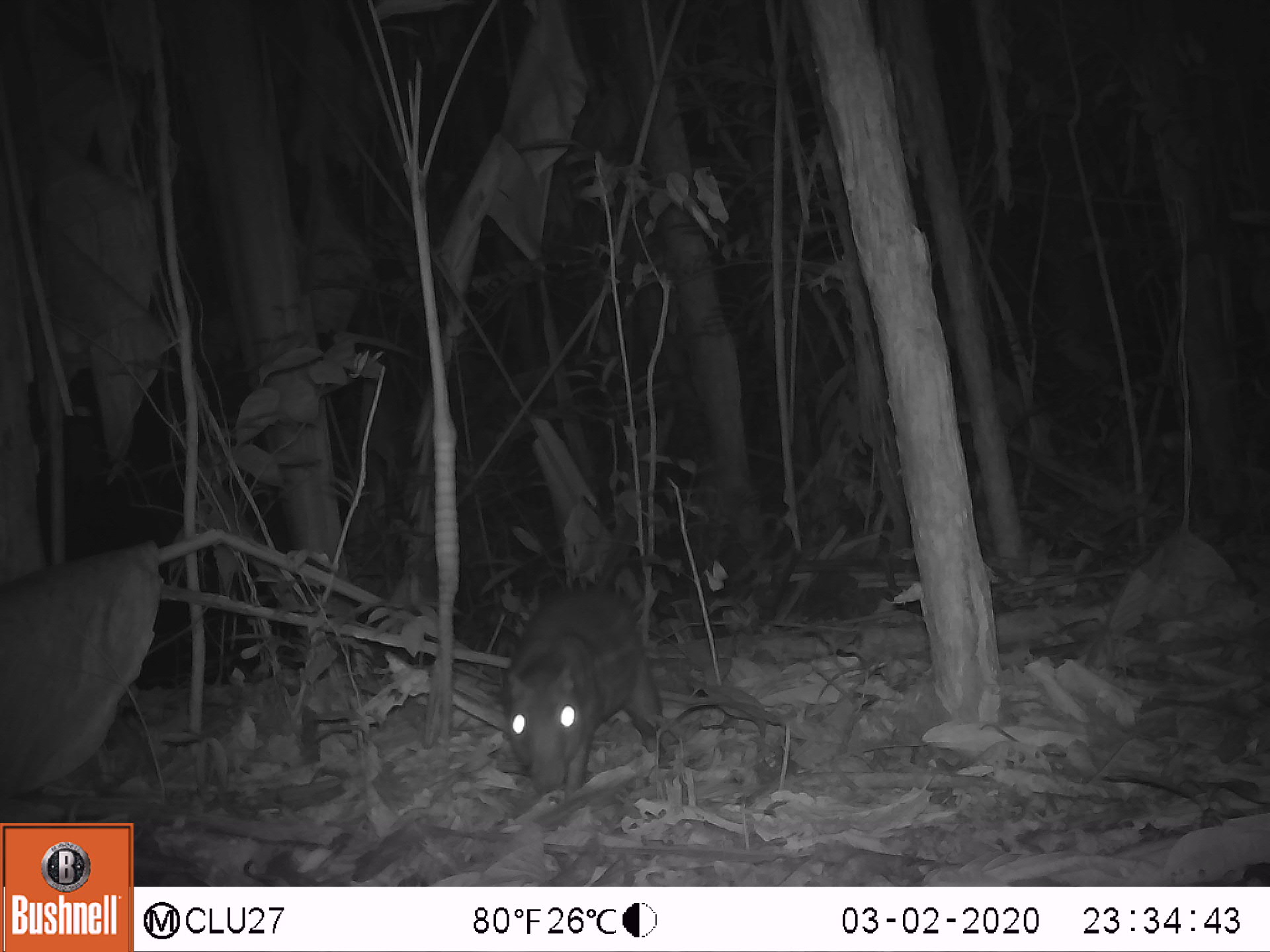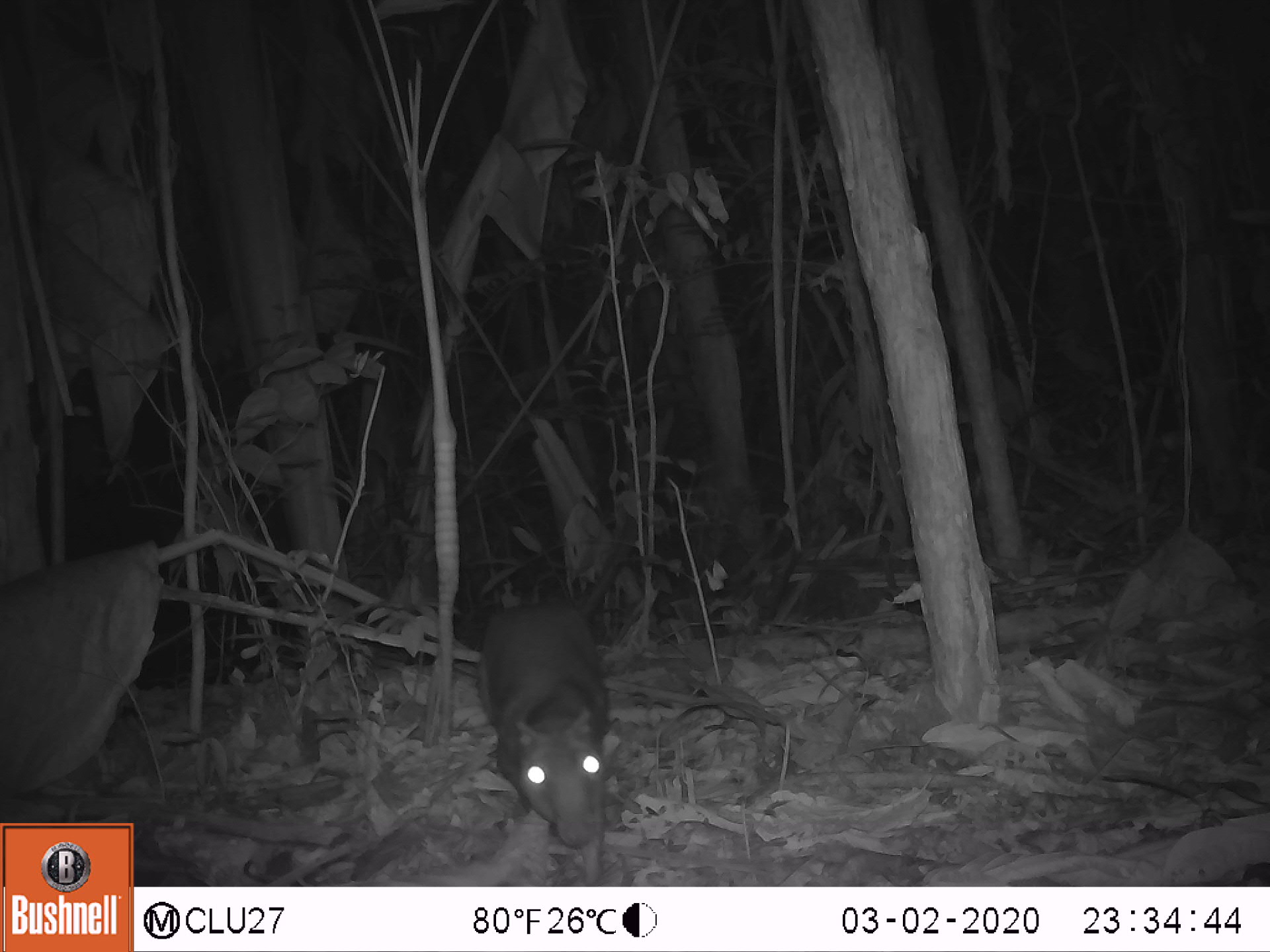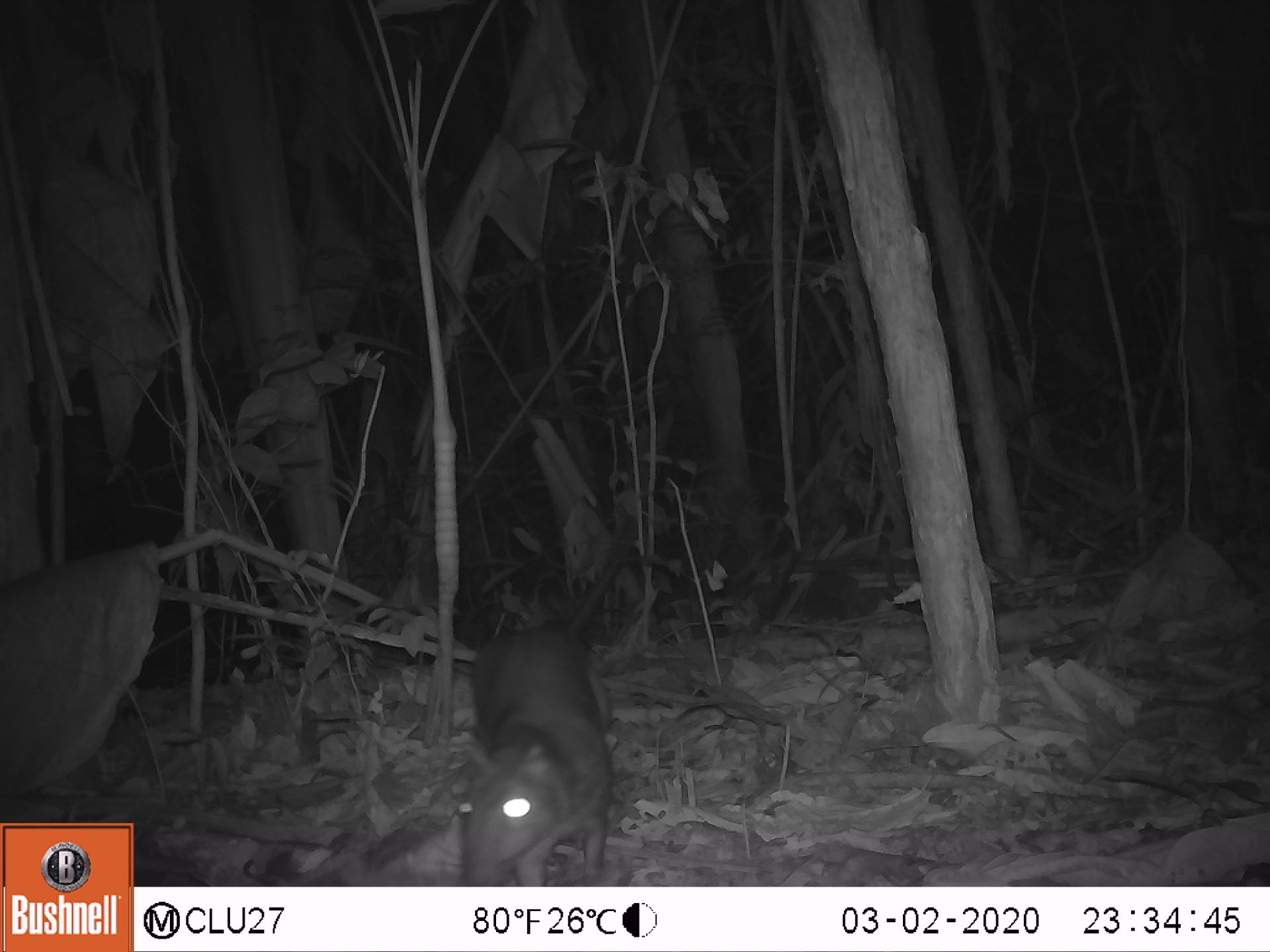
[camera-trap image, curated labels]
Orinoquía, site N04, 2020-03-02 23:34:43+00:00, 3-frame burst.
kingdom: Animalia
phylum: Chordata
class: Mammalia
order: Rodentia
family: Cuniculidae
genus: Cuniculus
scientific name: Cuniculus paca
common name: spotted paca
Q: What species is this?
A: Spotted paca (Cuniculus paca).